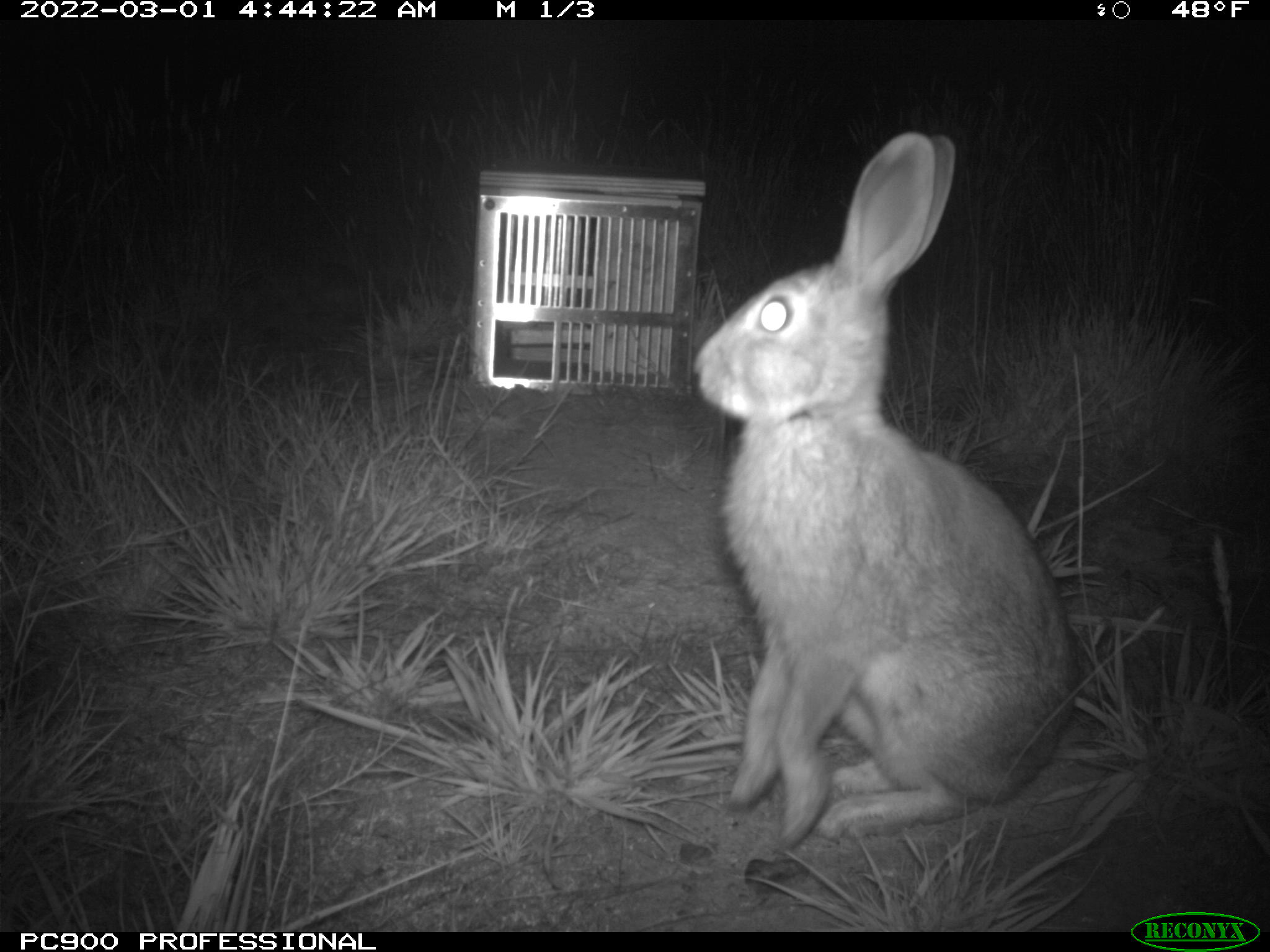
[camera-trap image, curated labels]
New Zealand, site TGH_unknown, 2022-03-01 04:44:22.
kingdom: Animalia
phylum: Chordata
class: Mammalia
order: Lagomorpha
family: Leporidae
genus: Oryctolagus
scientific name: Oryctolagus cuniculus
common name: european rabbit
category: rabbit